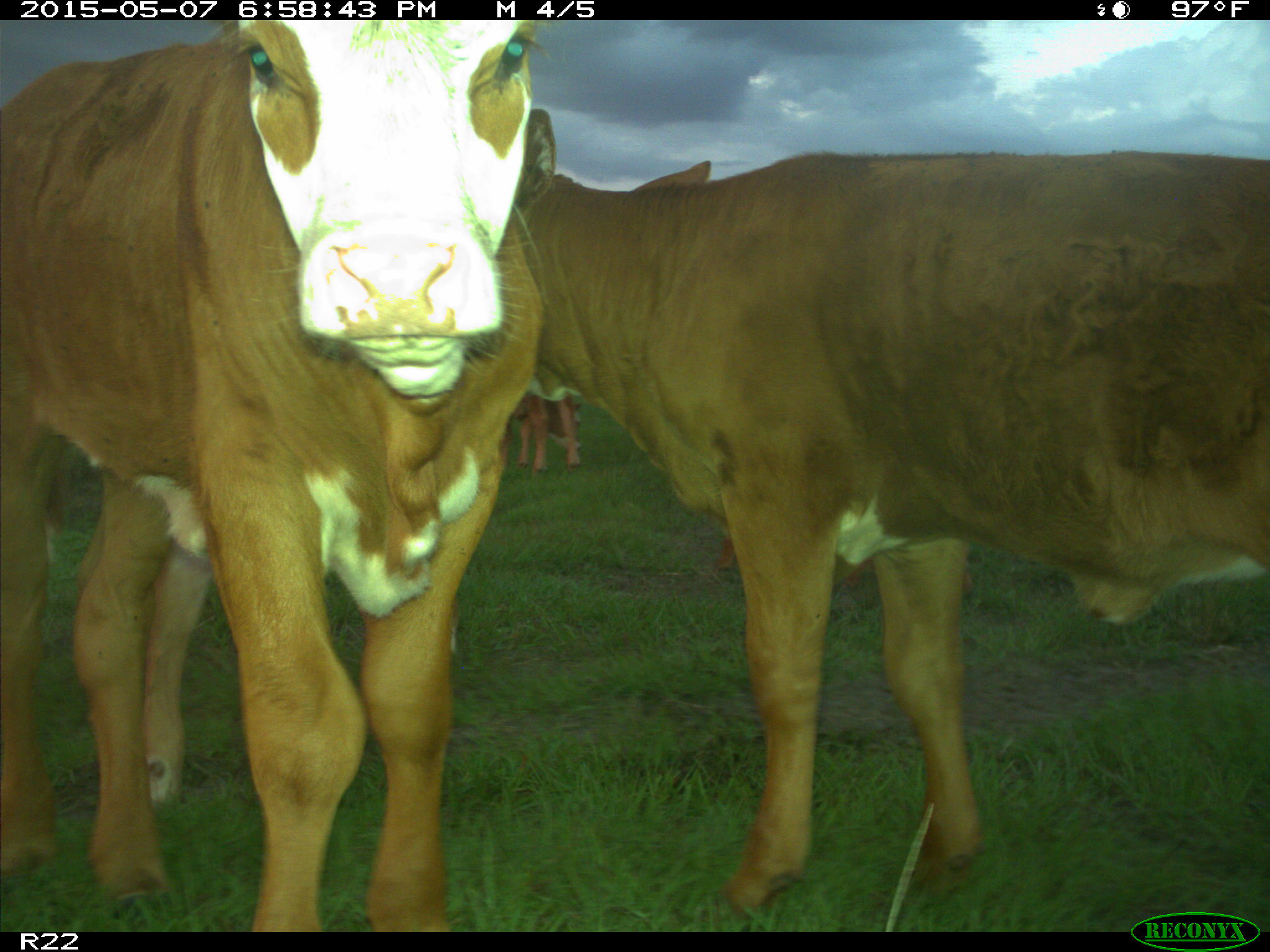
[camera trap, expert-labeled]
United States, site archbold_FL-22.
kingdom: Animalia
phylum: Chordata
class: Mammalia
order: Artiodactyla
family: Bovidae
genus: Bos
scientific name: Bos taurus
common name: domestic cow